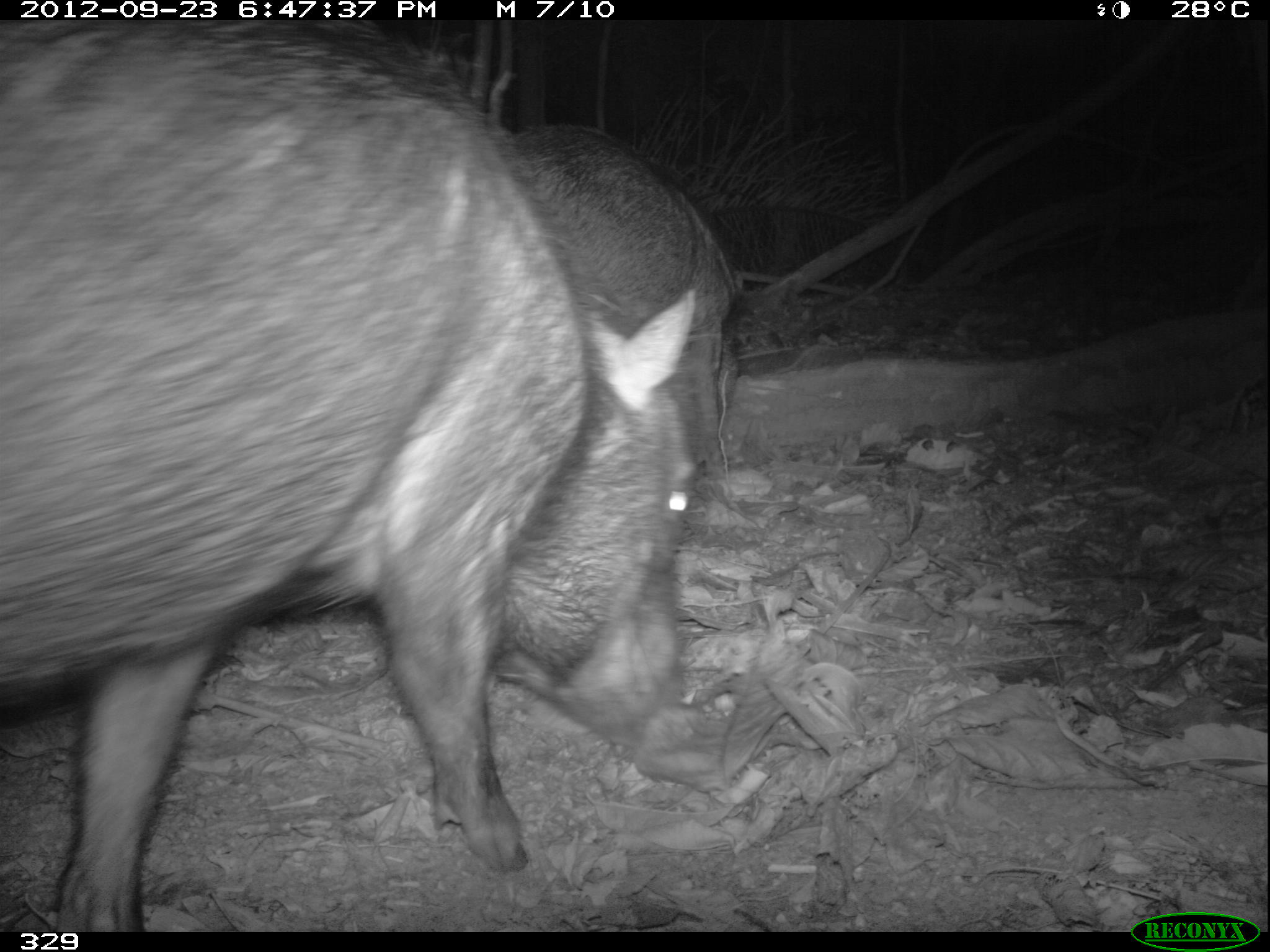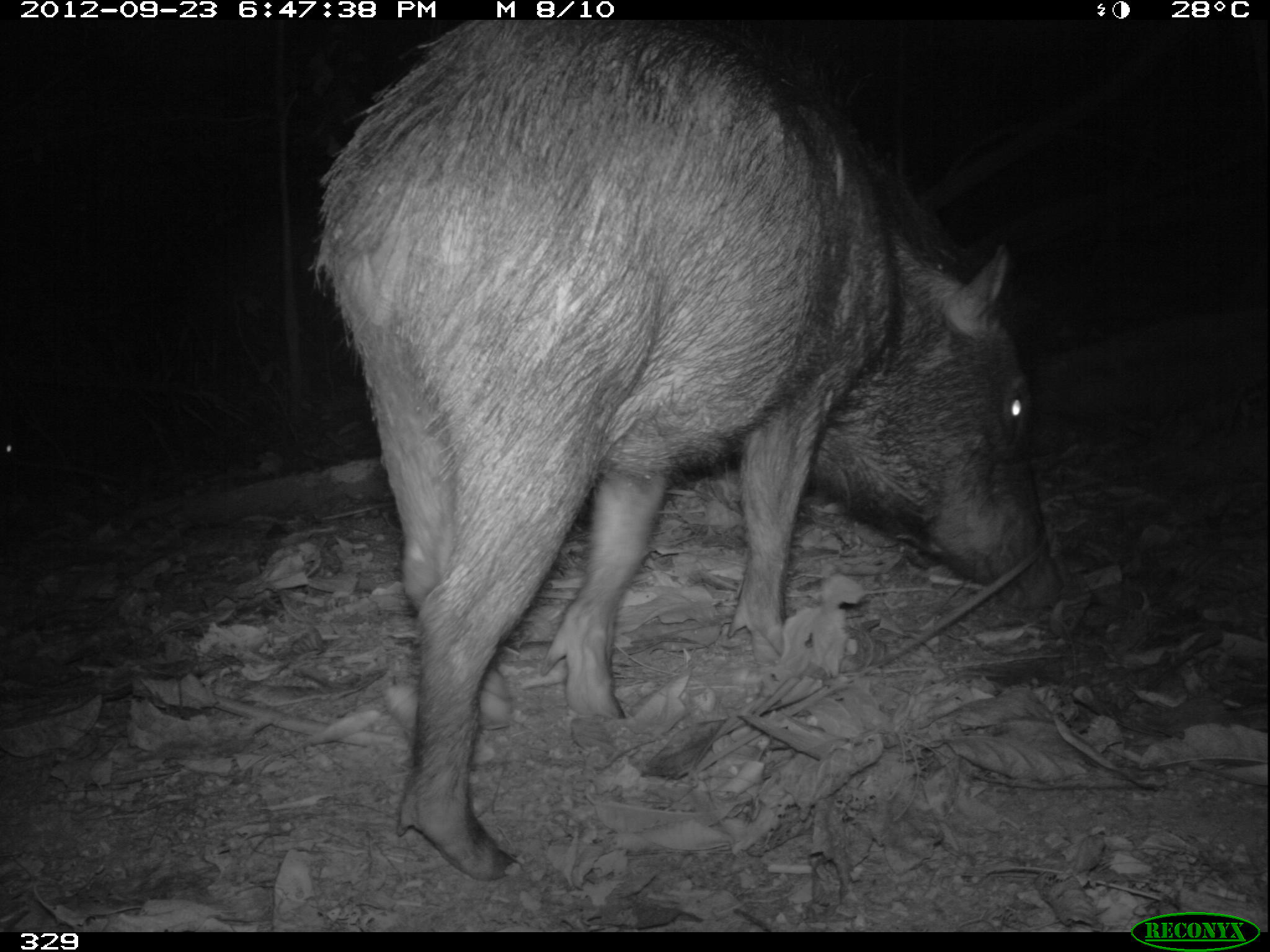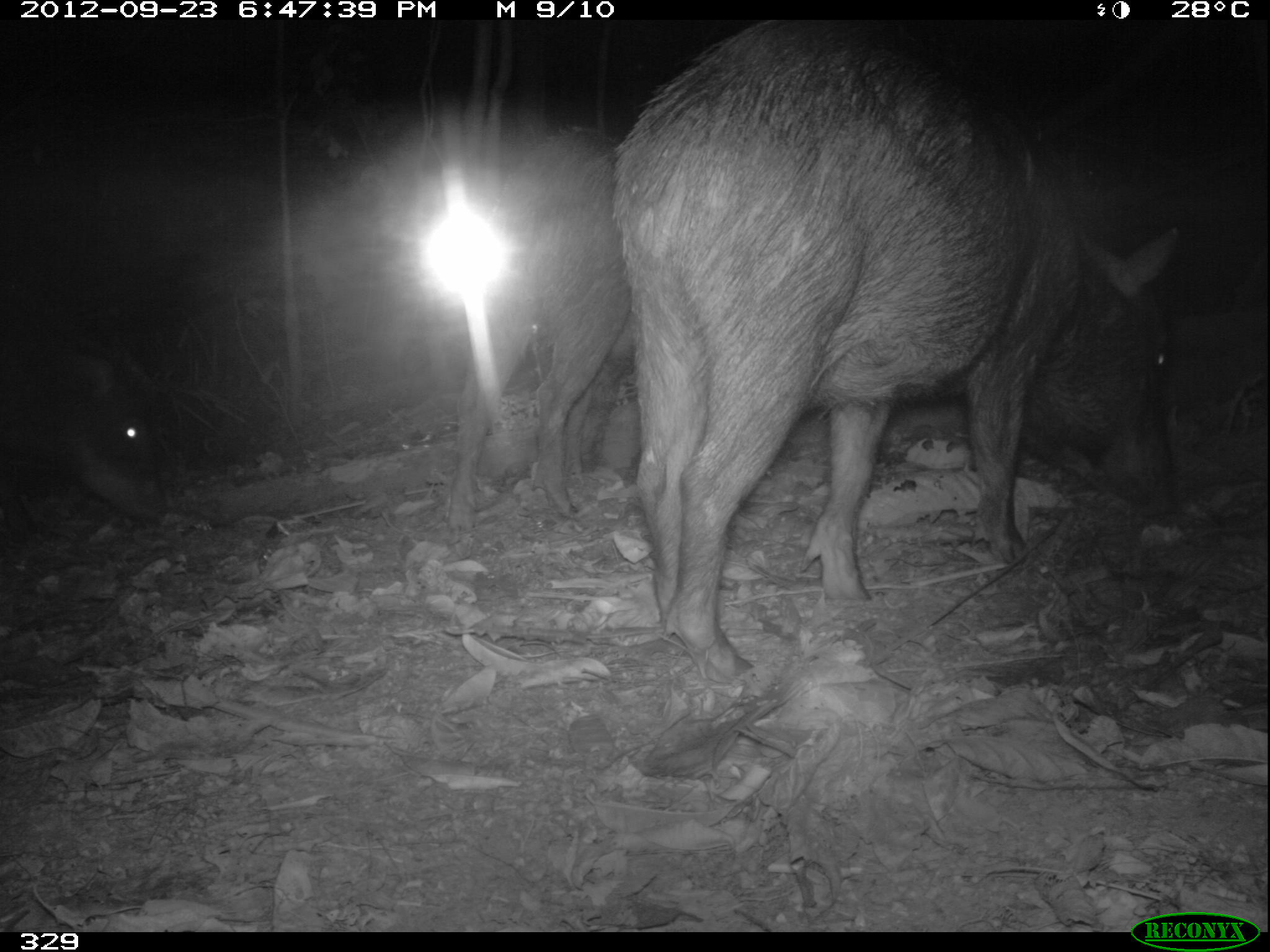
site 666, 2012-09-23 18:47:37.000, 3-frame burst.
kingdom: Animalia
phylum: Chordata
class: Mammalia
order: Artiodactyla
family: Tayassuidae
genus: Tayassu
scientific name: Tayassu pecari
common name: white-lipped peccary